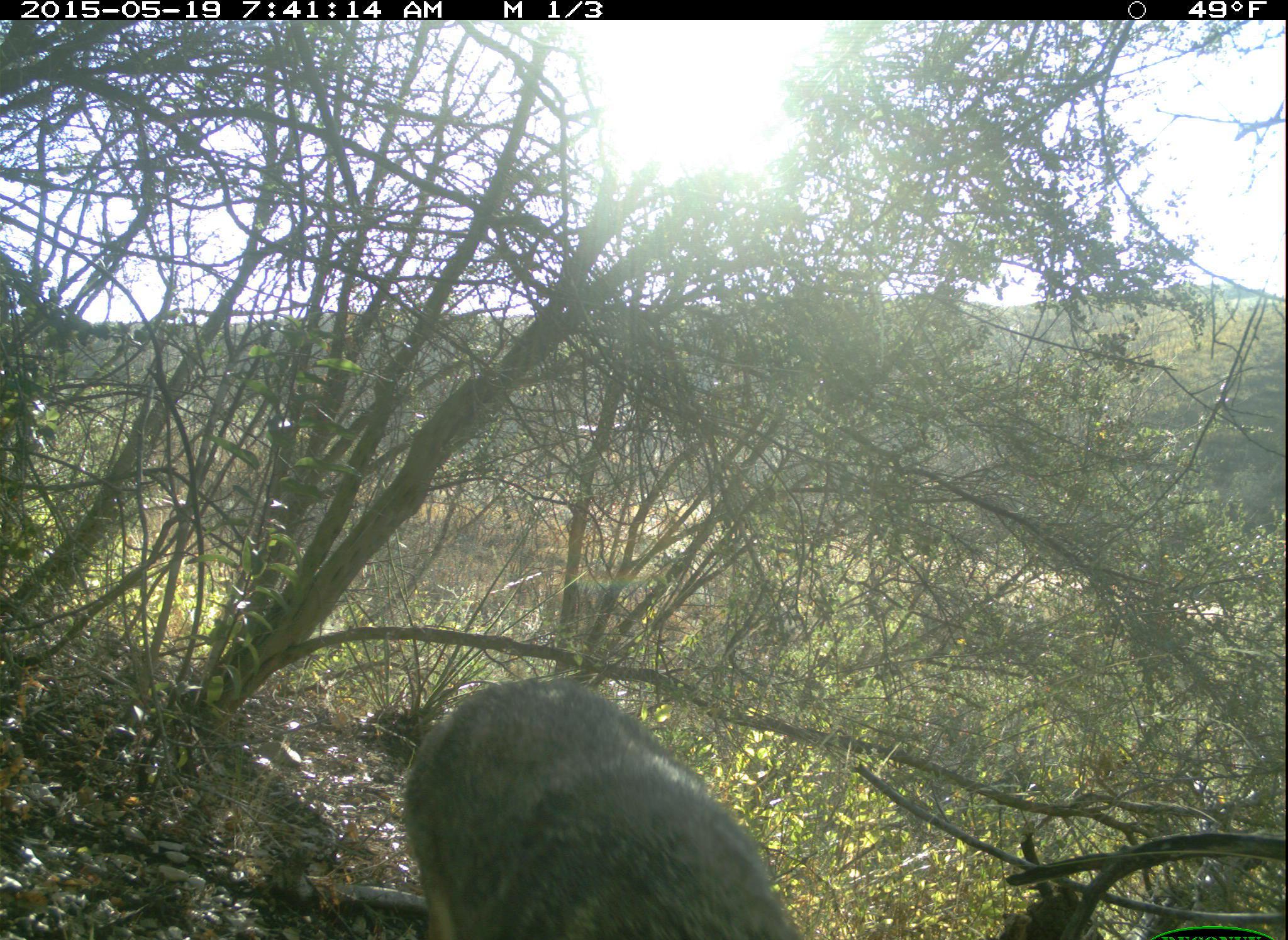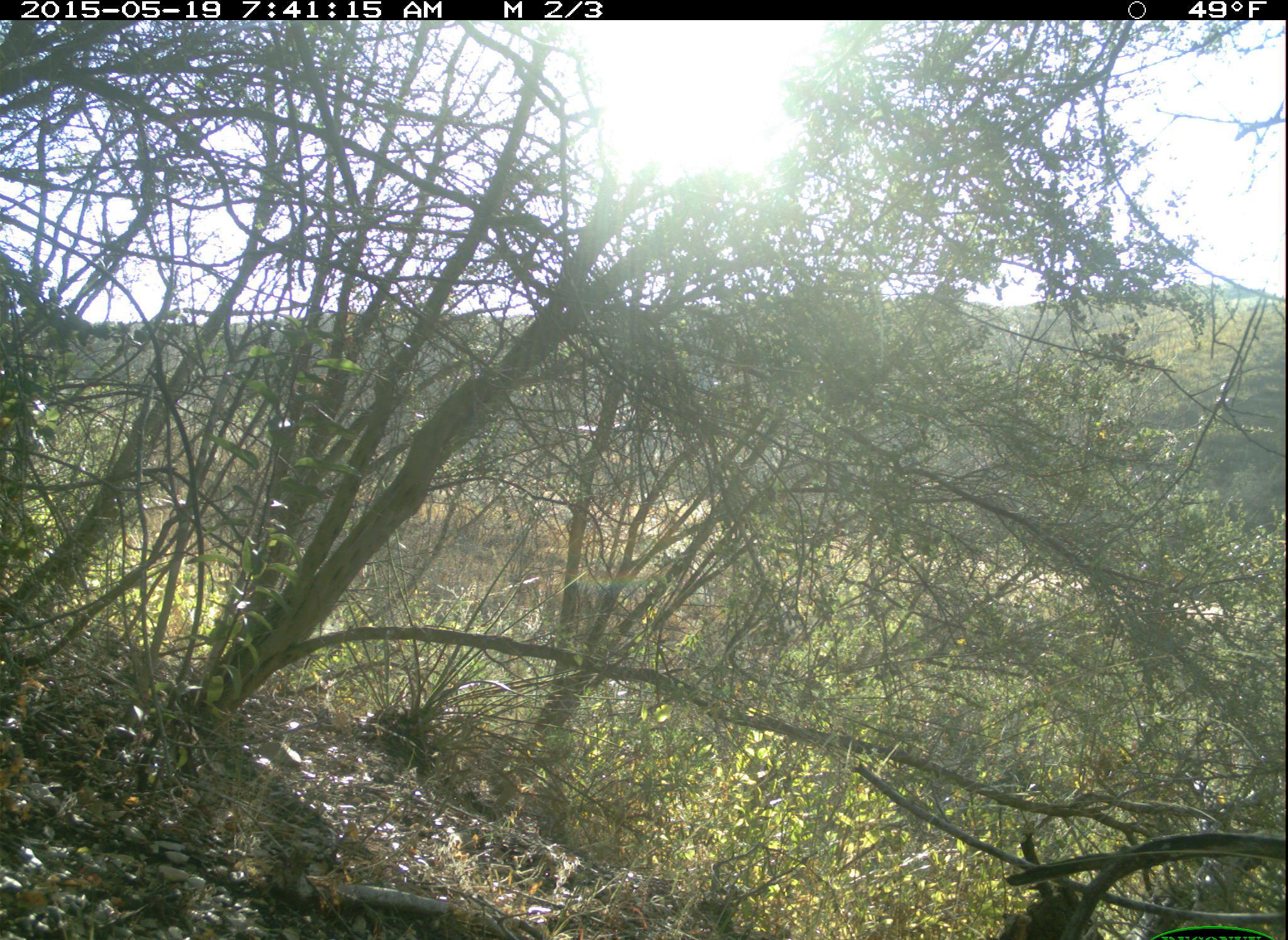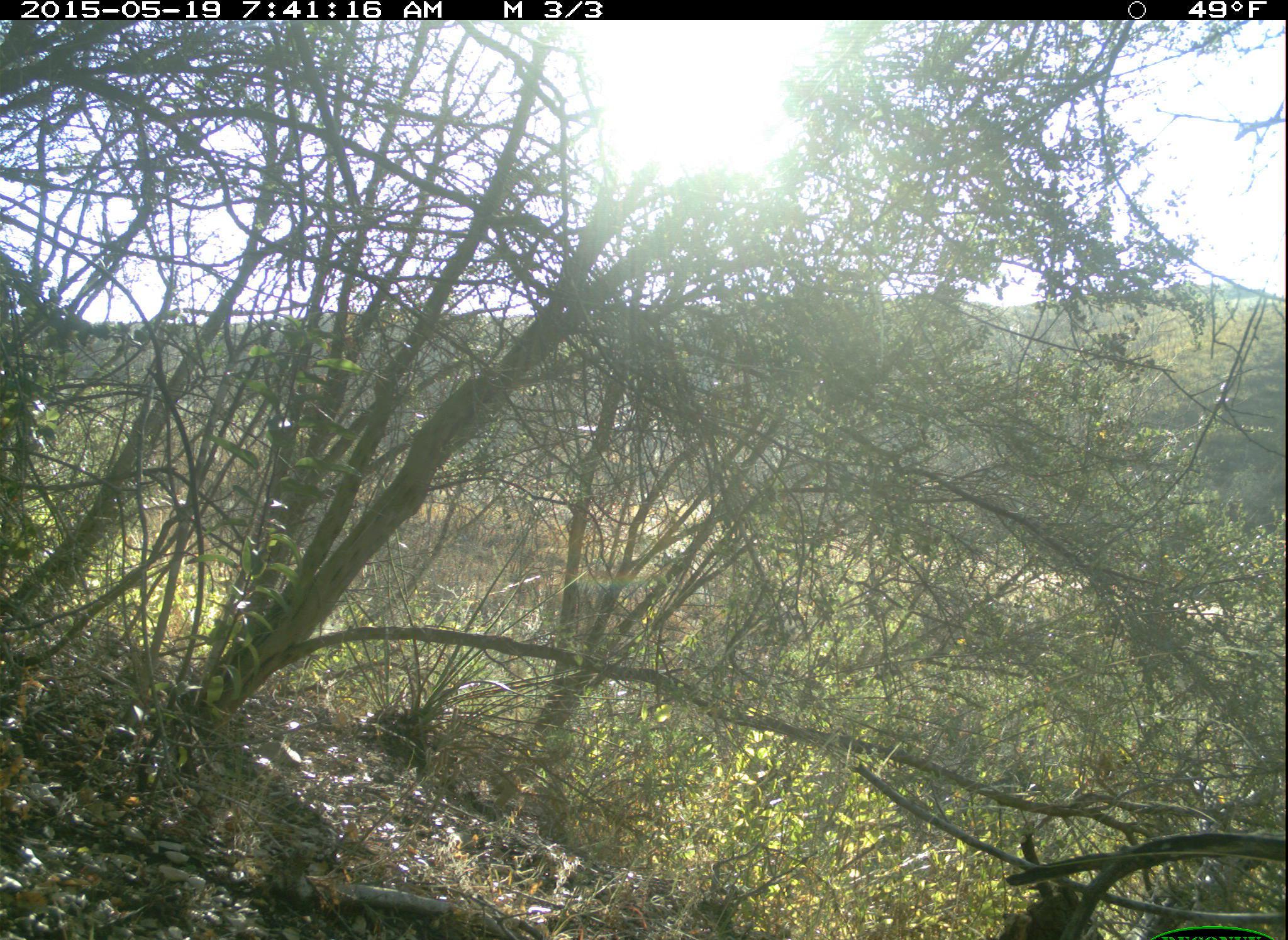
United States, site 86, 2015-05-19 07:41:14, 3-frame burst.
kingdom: Animalia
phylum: Chordata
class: Mammalia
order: Carnivora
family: Canidae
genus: Canis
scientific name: Canis latrans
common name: coyote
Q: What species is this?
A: Coyote (Canis latrans).